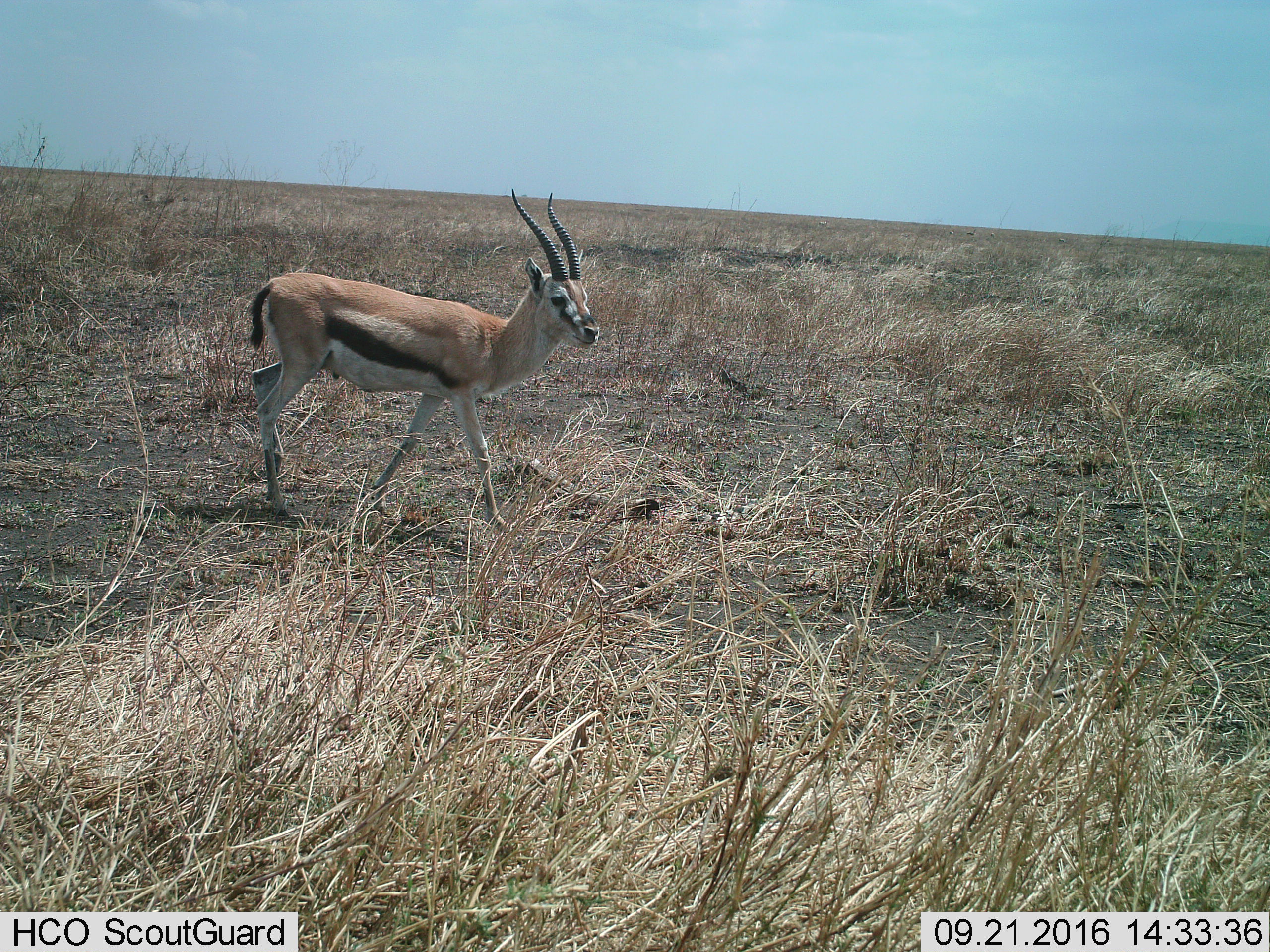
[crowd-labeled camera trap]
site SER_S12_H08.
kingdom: Animalia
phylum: Chordata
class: Mammalia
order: Artiodactyla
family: Bovidae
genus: Eudorcas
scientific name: Eudorcas thomsonii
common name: thomson's gazelle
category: gazellethomsons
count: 1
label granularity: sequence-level